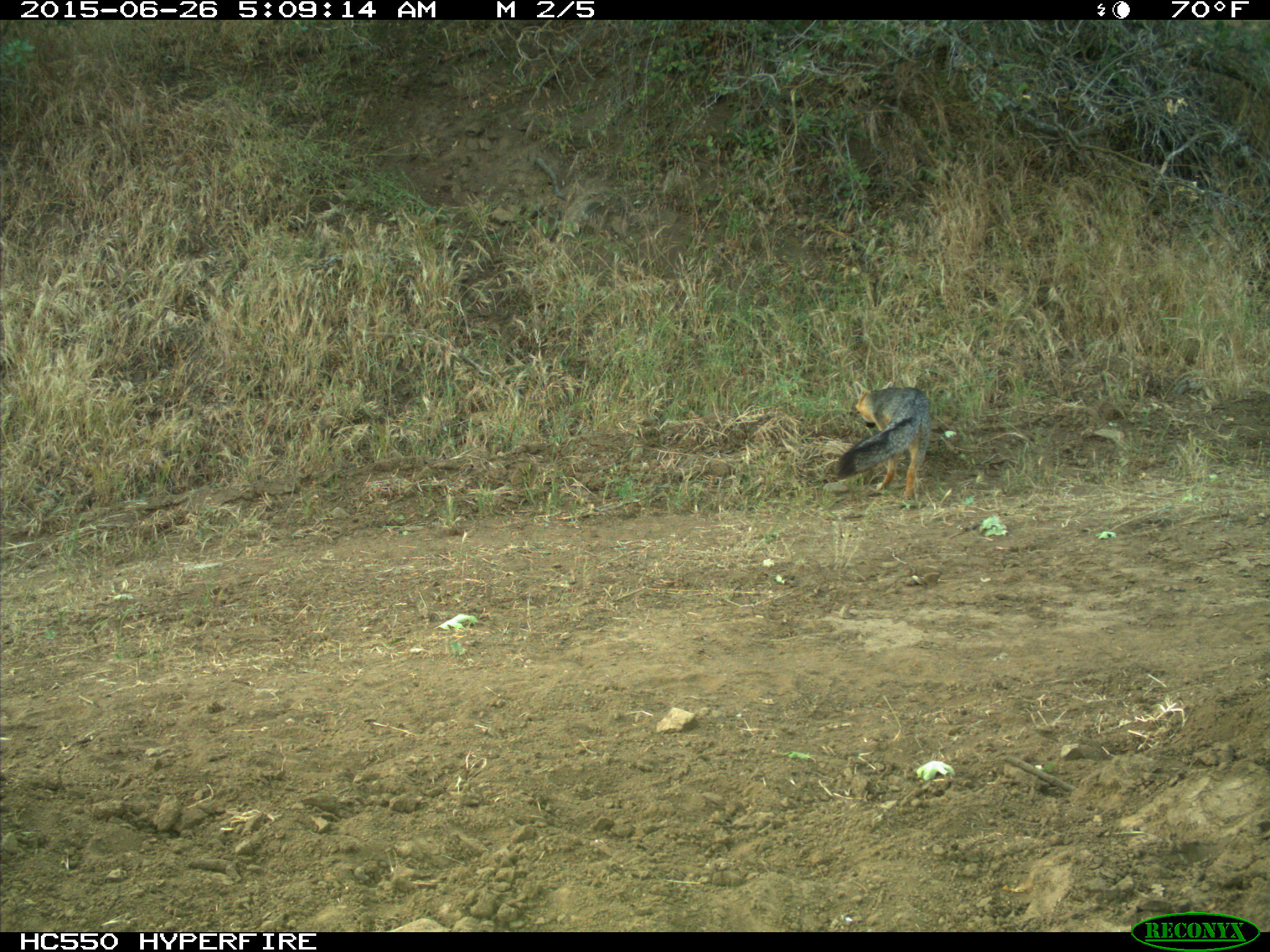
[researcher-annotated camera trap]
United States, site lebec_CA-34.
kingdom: Animalia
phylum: Chordata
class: Mammalia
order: Carnivora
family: Canidae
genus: Urocyon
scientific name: Urocyon cinereoargenteus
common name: gray fox